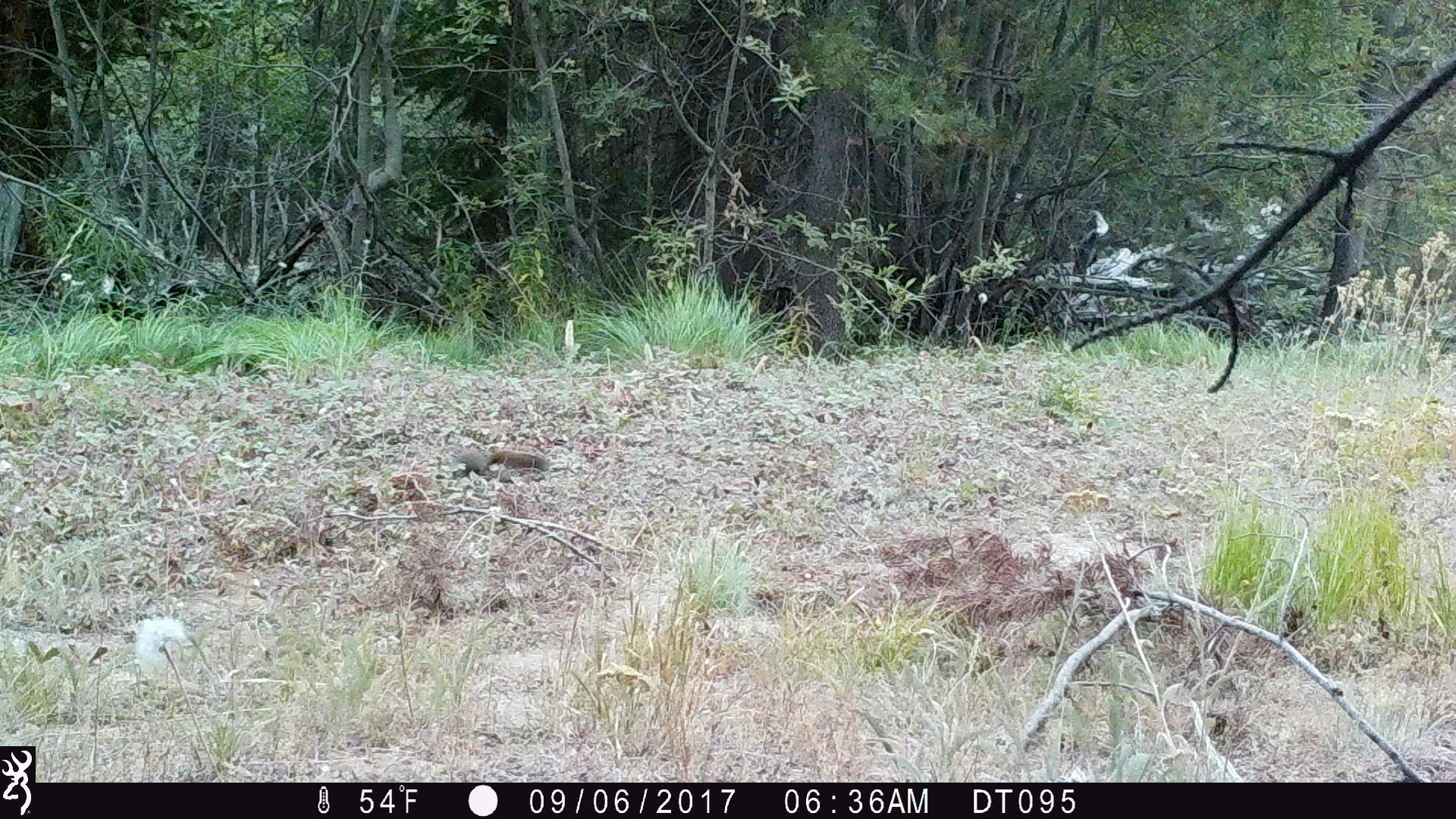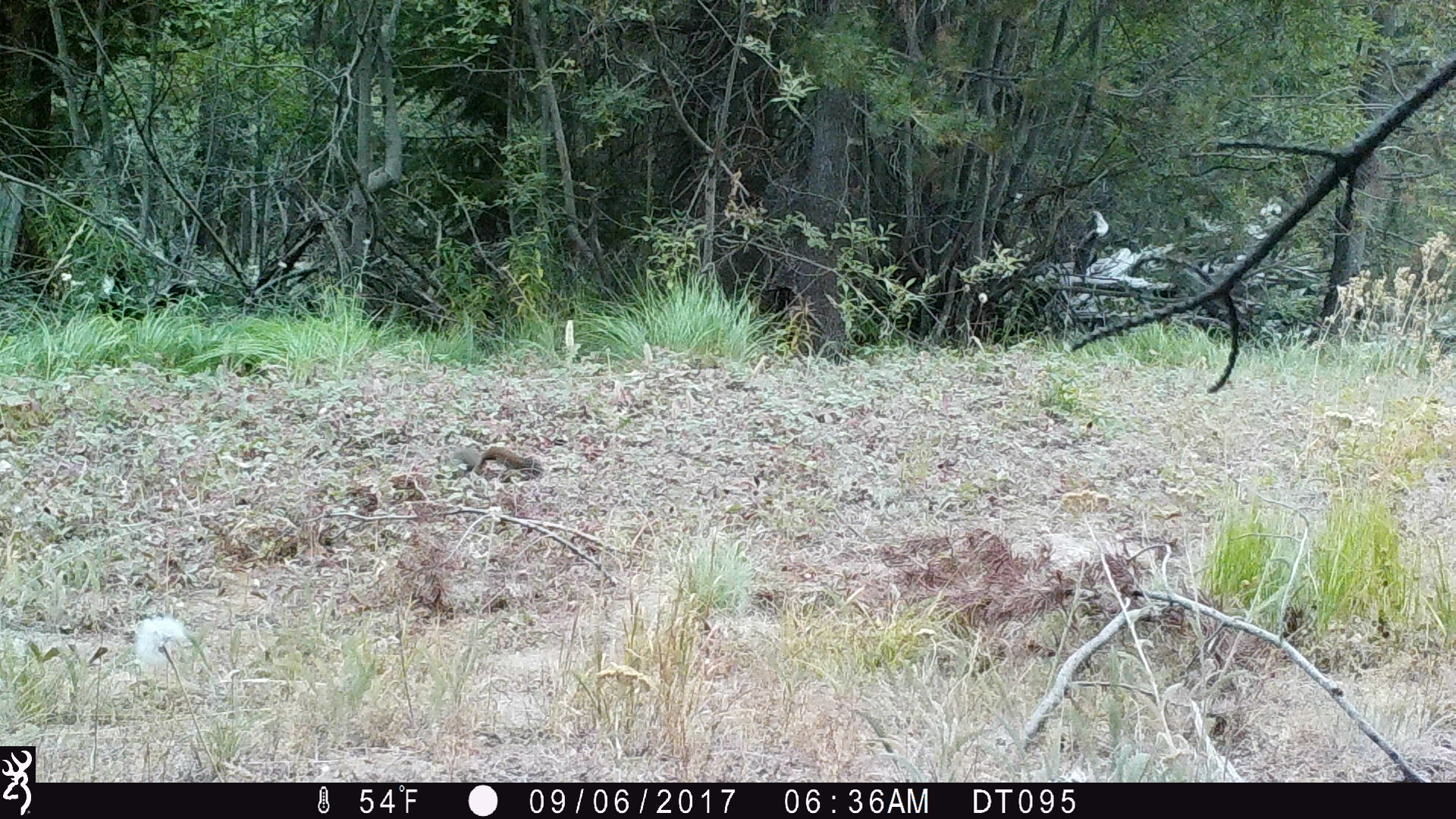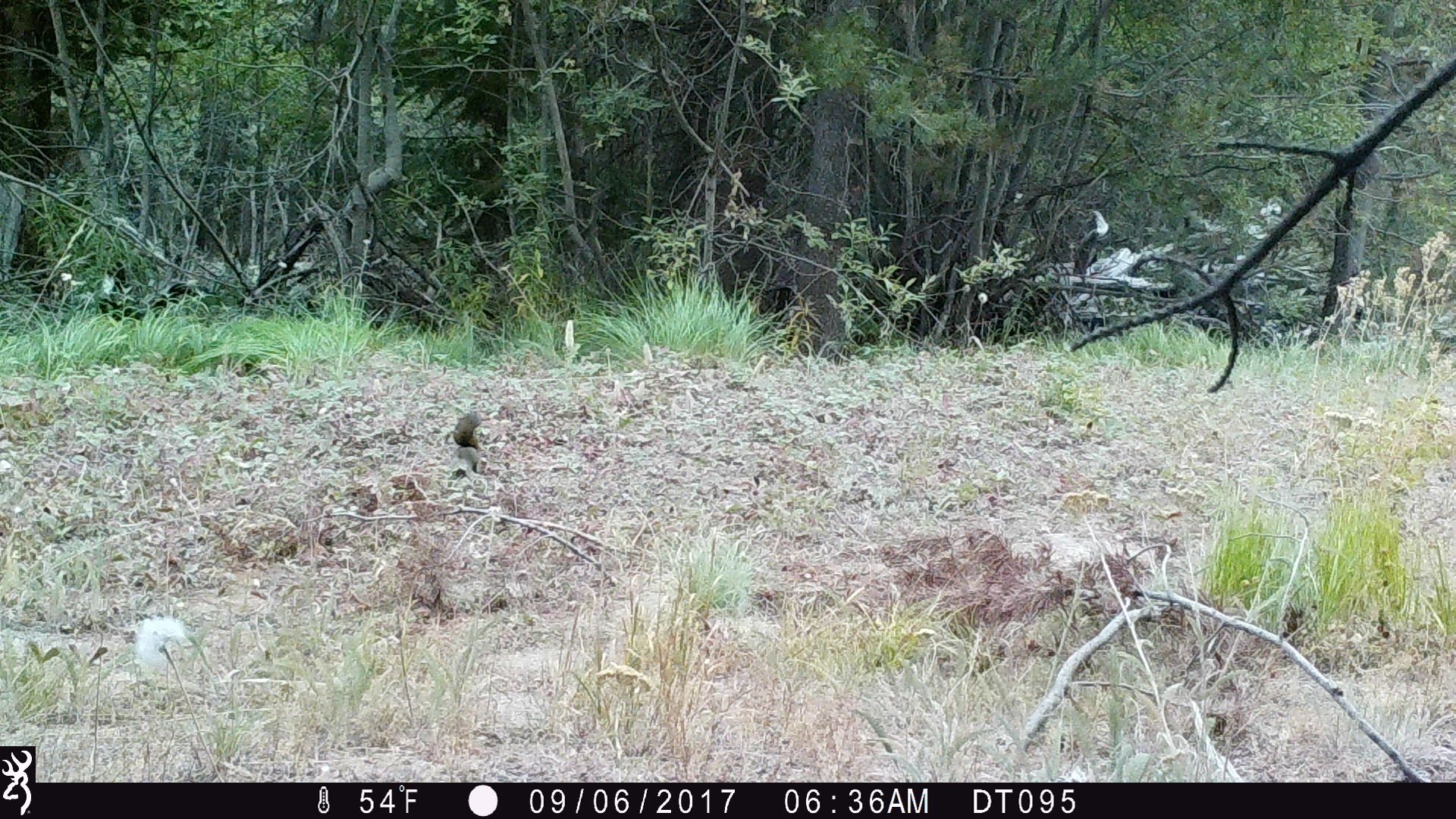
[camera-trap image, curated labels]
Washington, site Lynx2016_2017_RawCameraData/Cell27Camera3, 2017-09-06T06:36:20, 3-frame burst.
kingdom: Animalia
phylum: Chordata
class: Mammalia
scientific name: Mammalia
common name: small mammal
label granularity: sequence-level